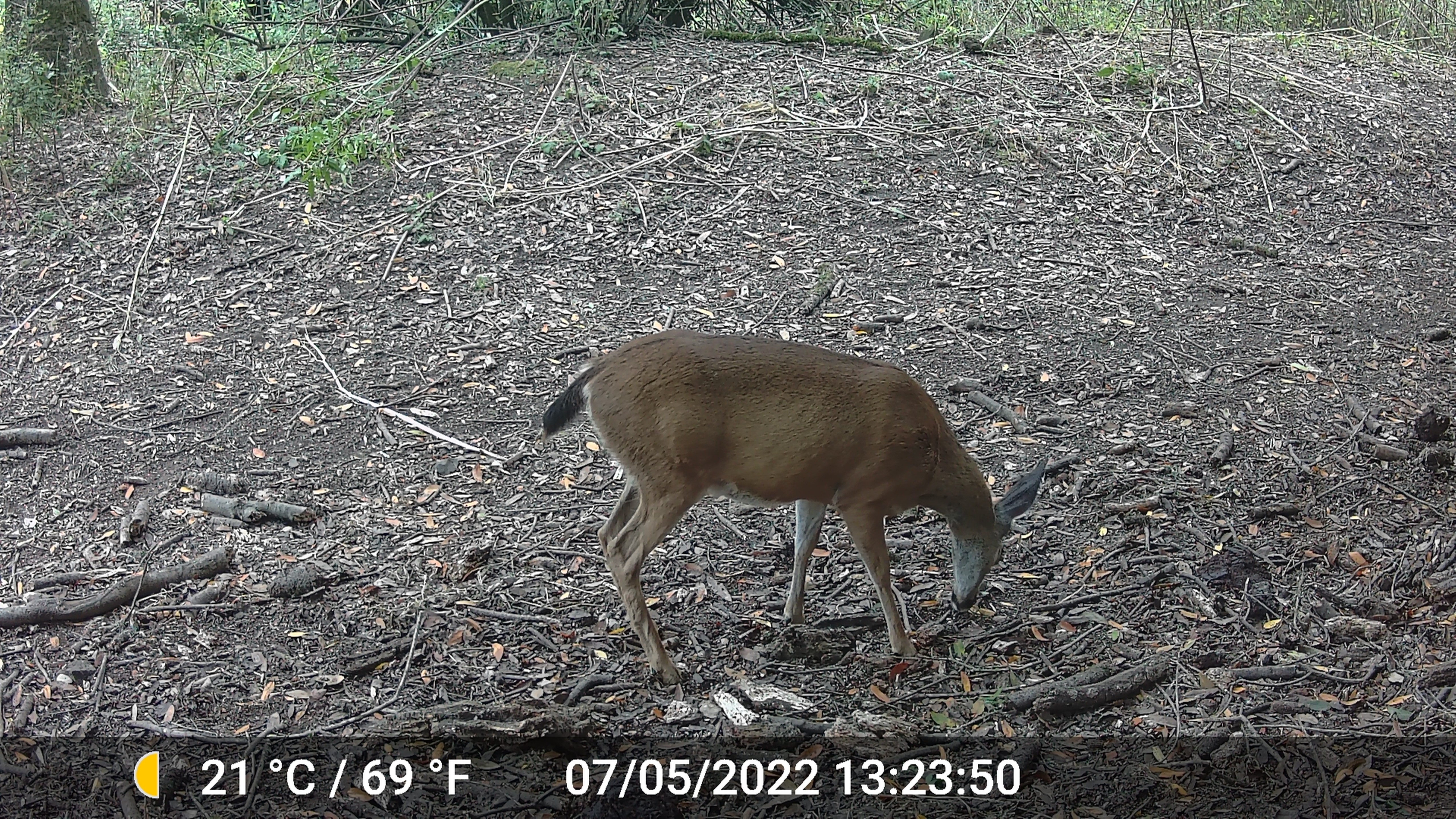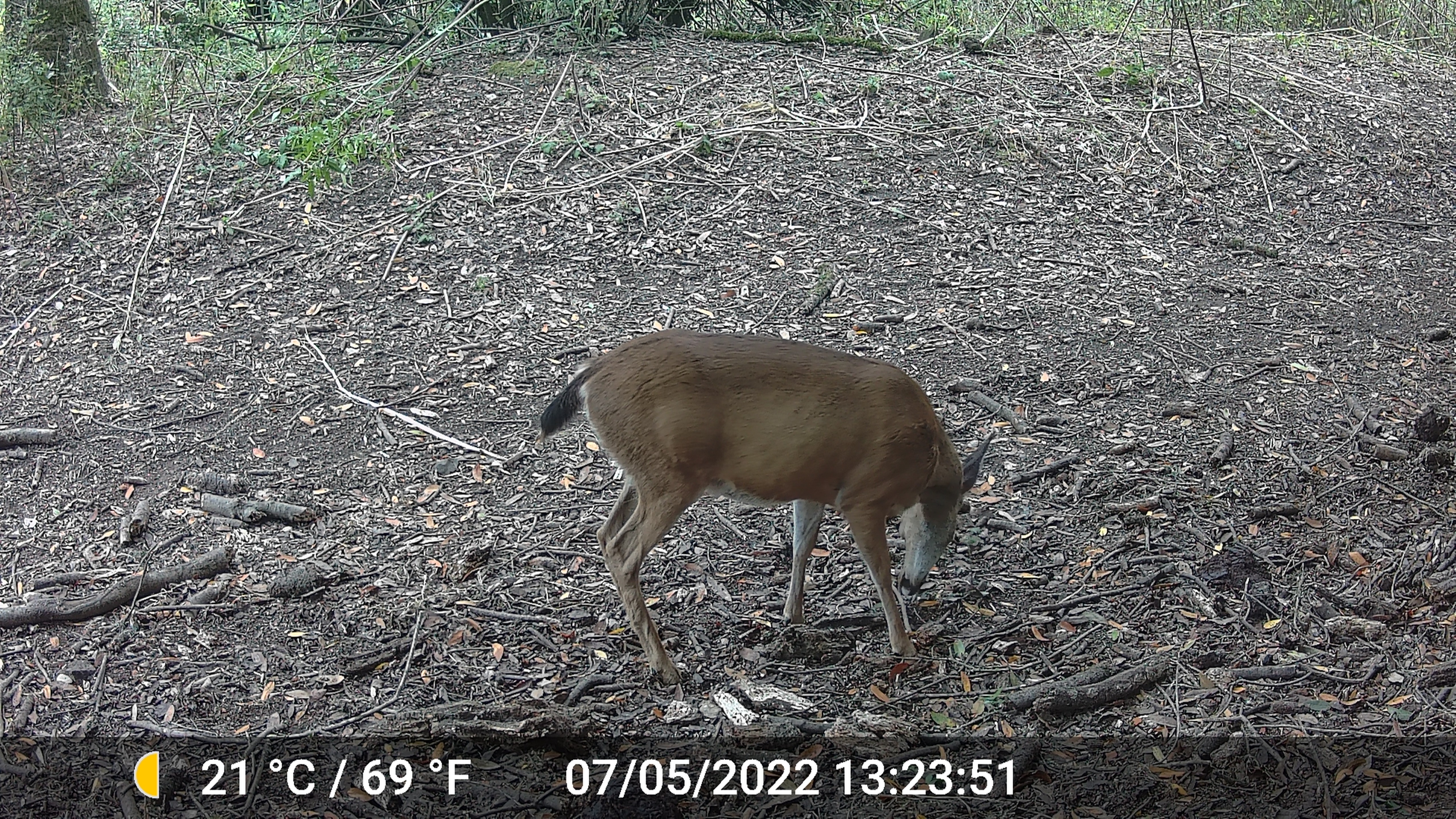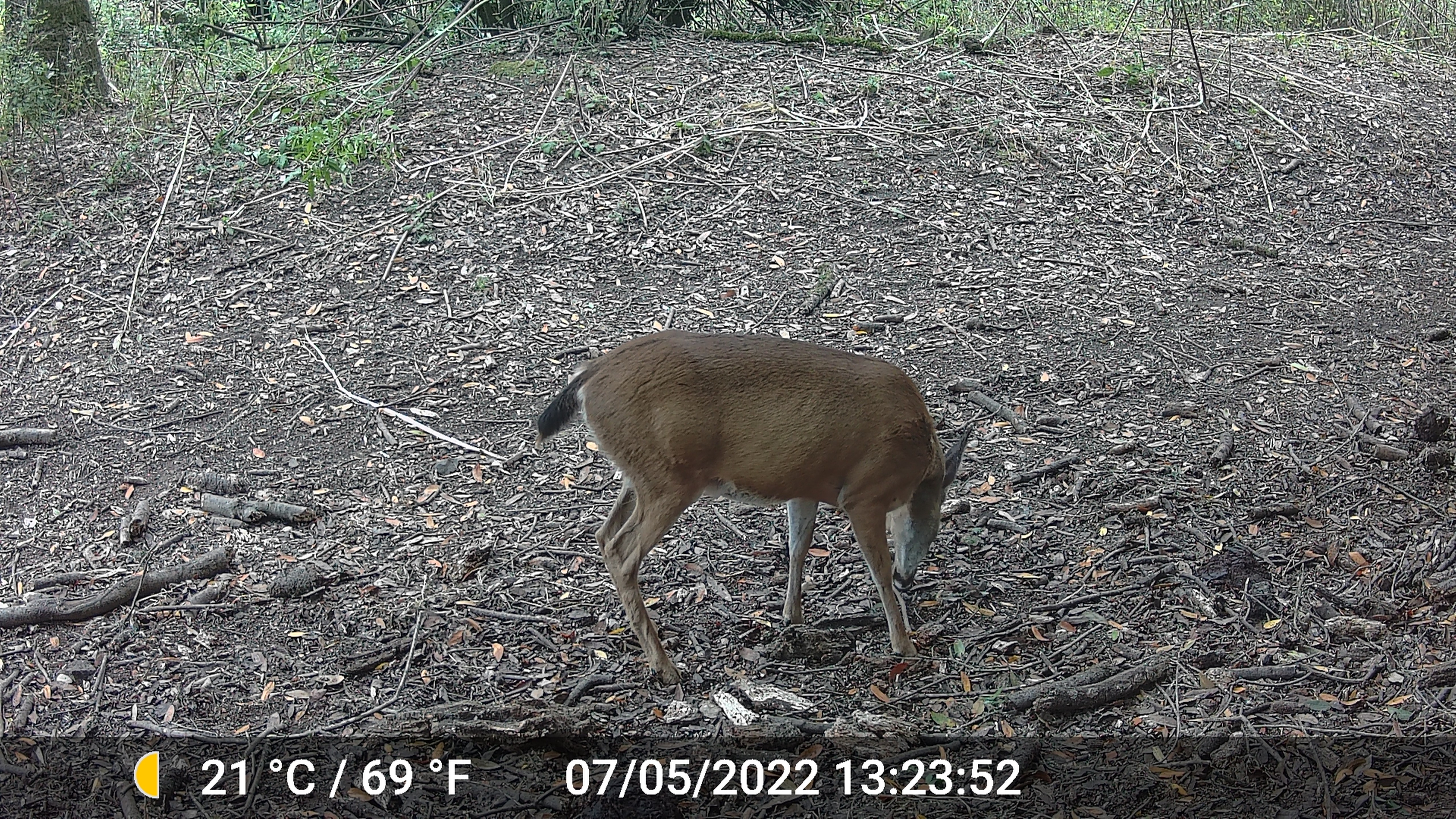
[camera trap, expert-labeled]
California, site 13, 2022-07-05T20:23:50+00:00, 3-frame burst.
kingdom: Animalia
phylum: Chordata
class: Mammalia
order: Artiodactyla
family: Cervidae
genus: Odocoileus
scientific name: Odocoileus hemionus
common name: mule deer